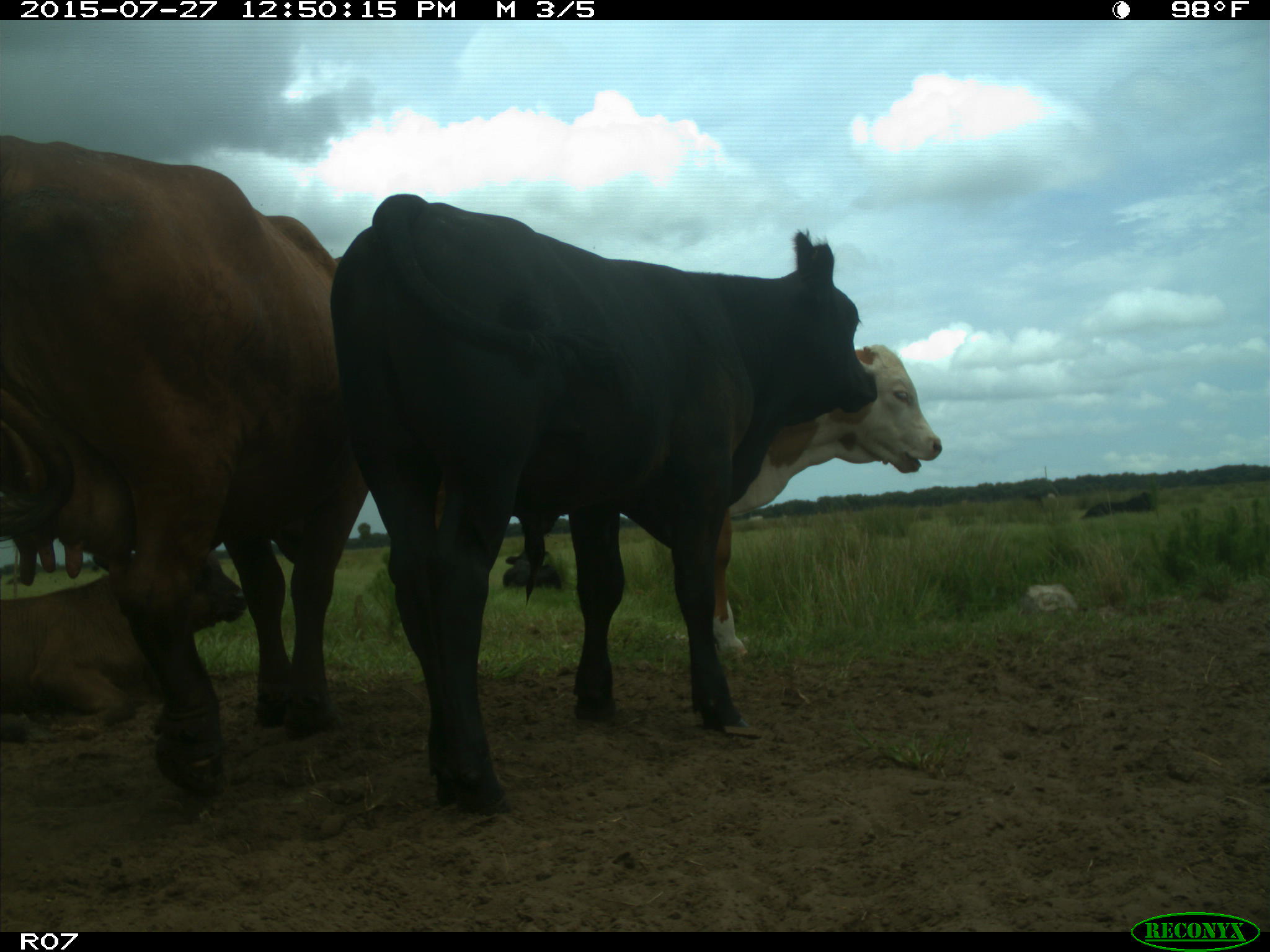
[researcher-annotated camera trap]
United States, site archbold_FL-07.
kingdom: Animalia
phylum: Chordata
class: Mammalia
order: Artiodactyla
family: Bovidae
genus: Bos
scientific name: Bos taurus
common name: domestic cow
Bos taurus (domestic cow).